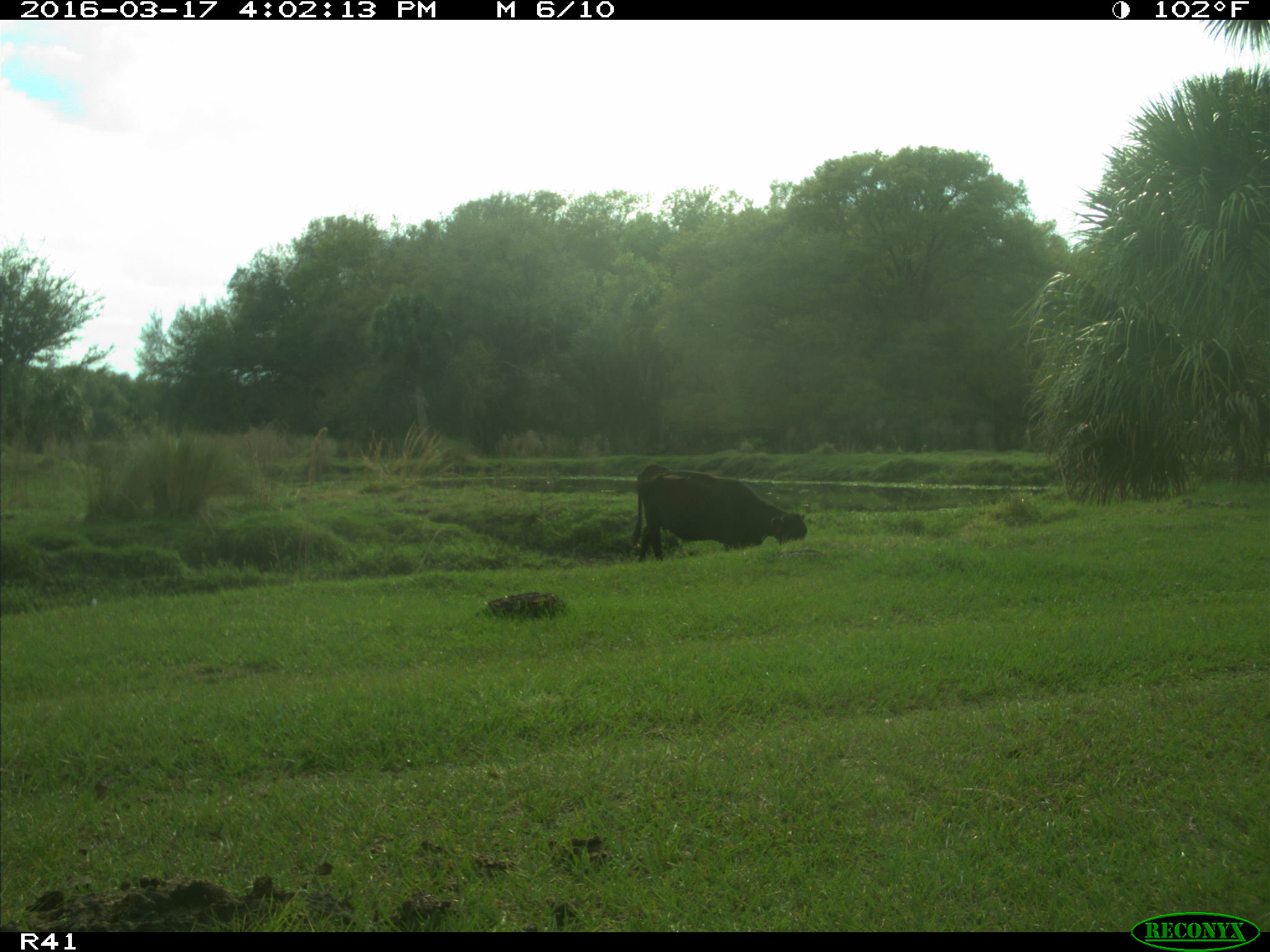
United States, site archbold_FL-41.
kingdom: Animalia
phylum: Chordata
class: Mammalia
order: Artiodactyla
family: Bovidae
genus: Bos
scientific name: Bos taurus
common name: domestic cow